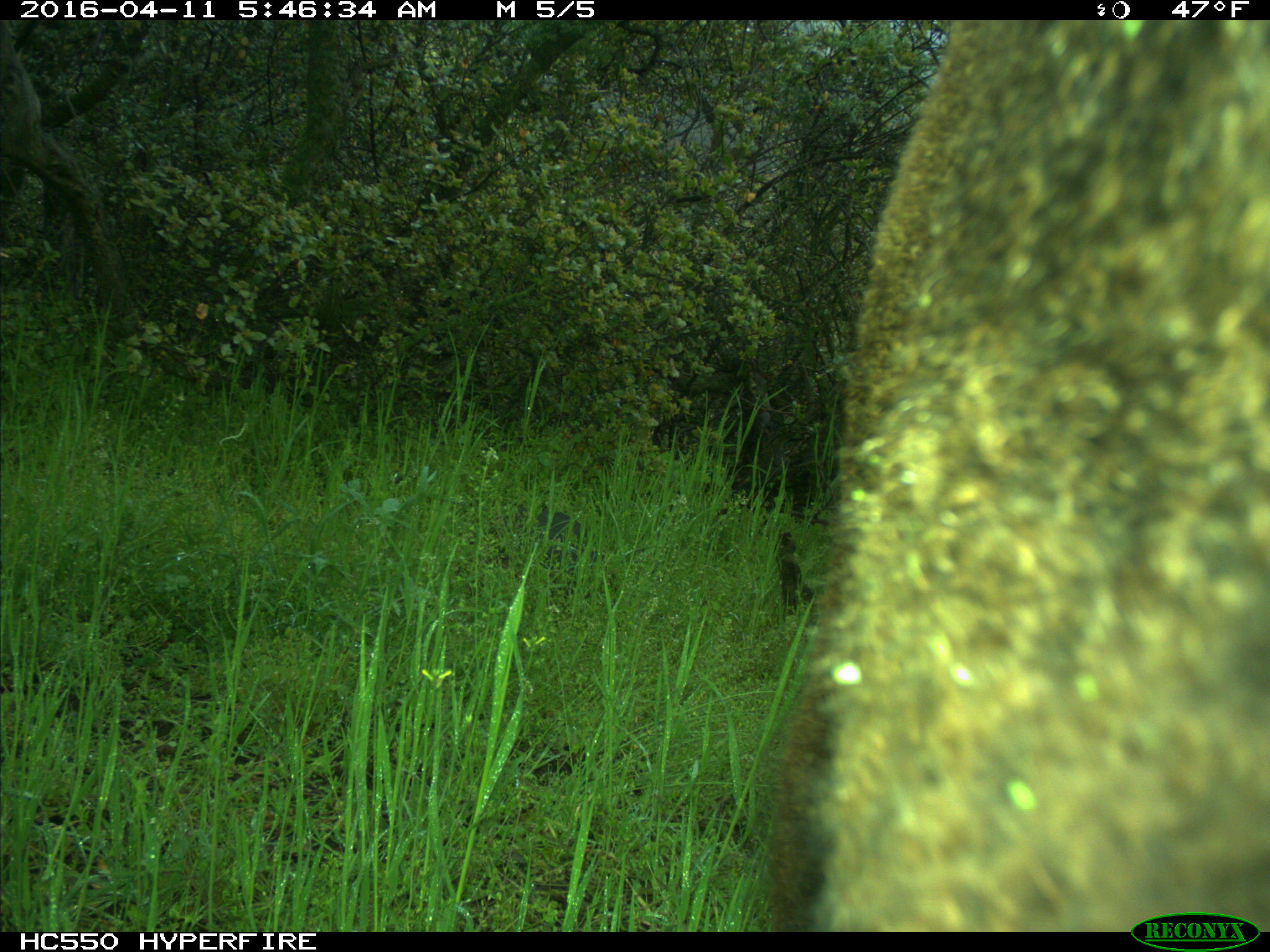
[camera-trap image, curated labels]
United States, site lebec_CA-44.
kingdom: Animalia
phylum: Chordata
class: Mammalia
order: Artiodactyla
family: Bovidae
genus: Bos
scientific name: Bos taurus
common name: domestic cow